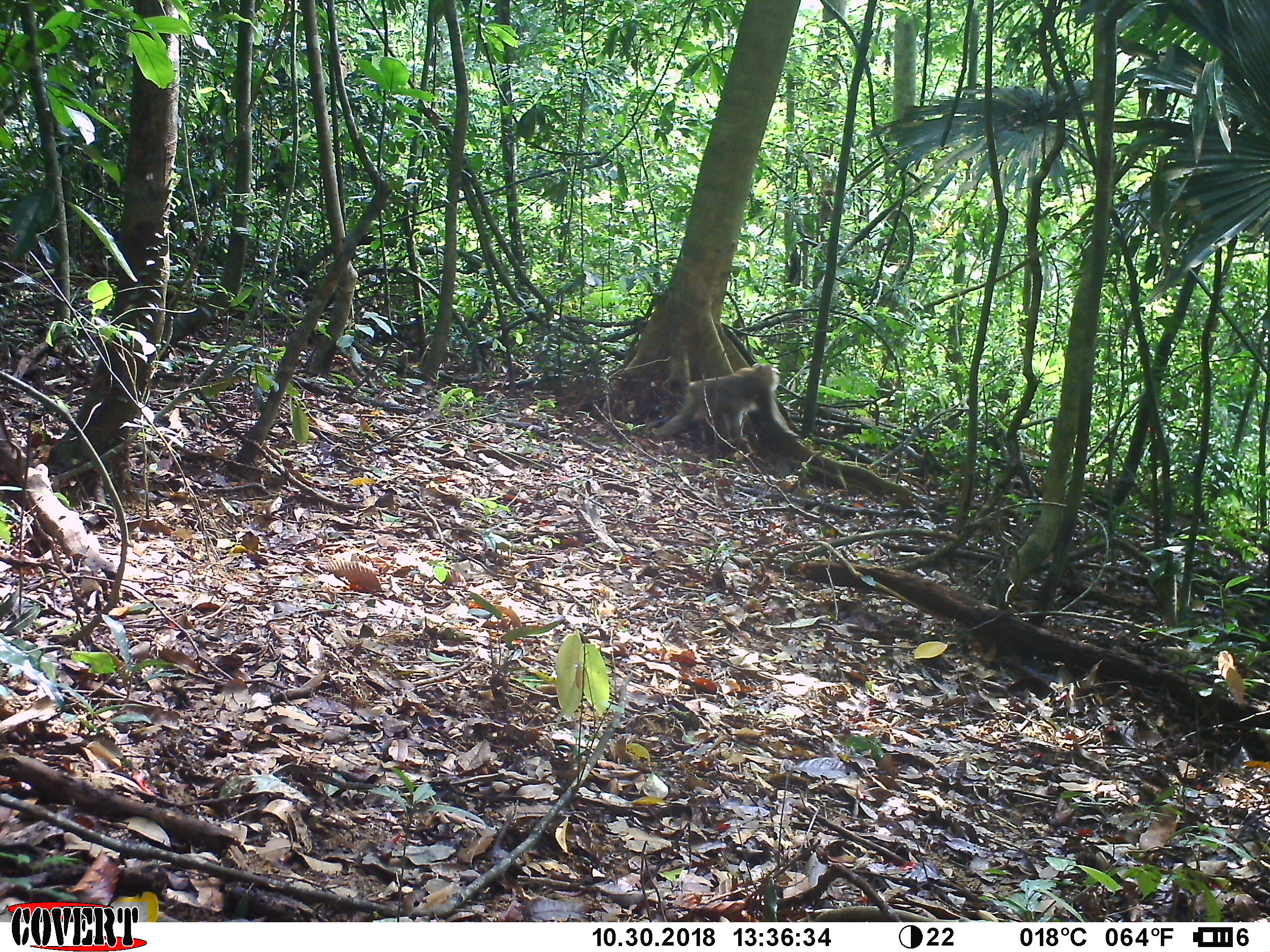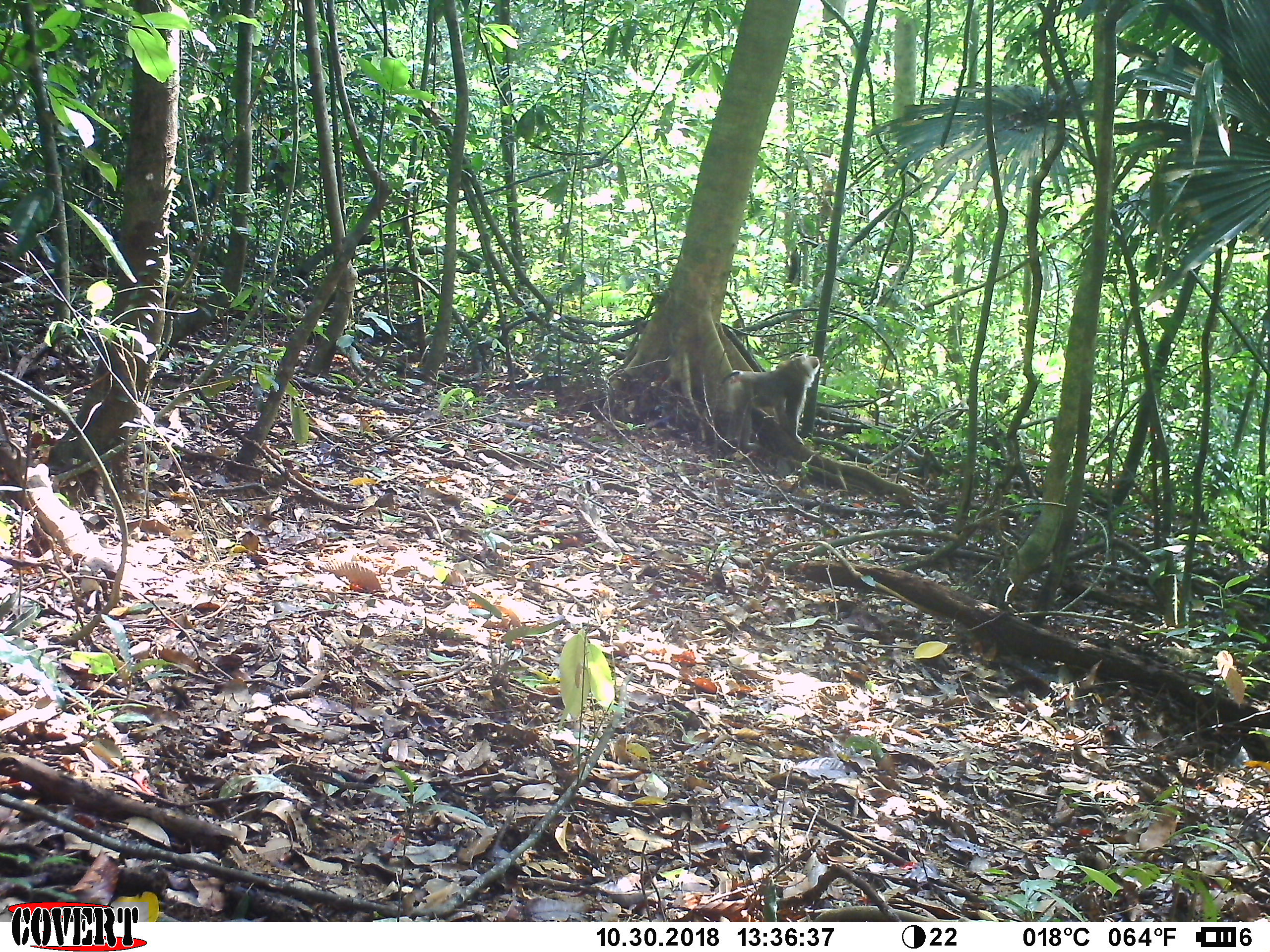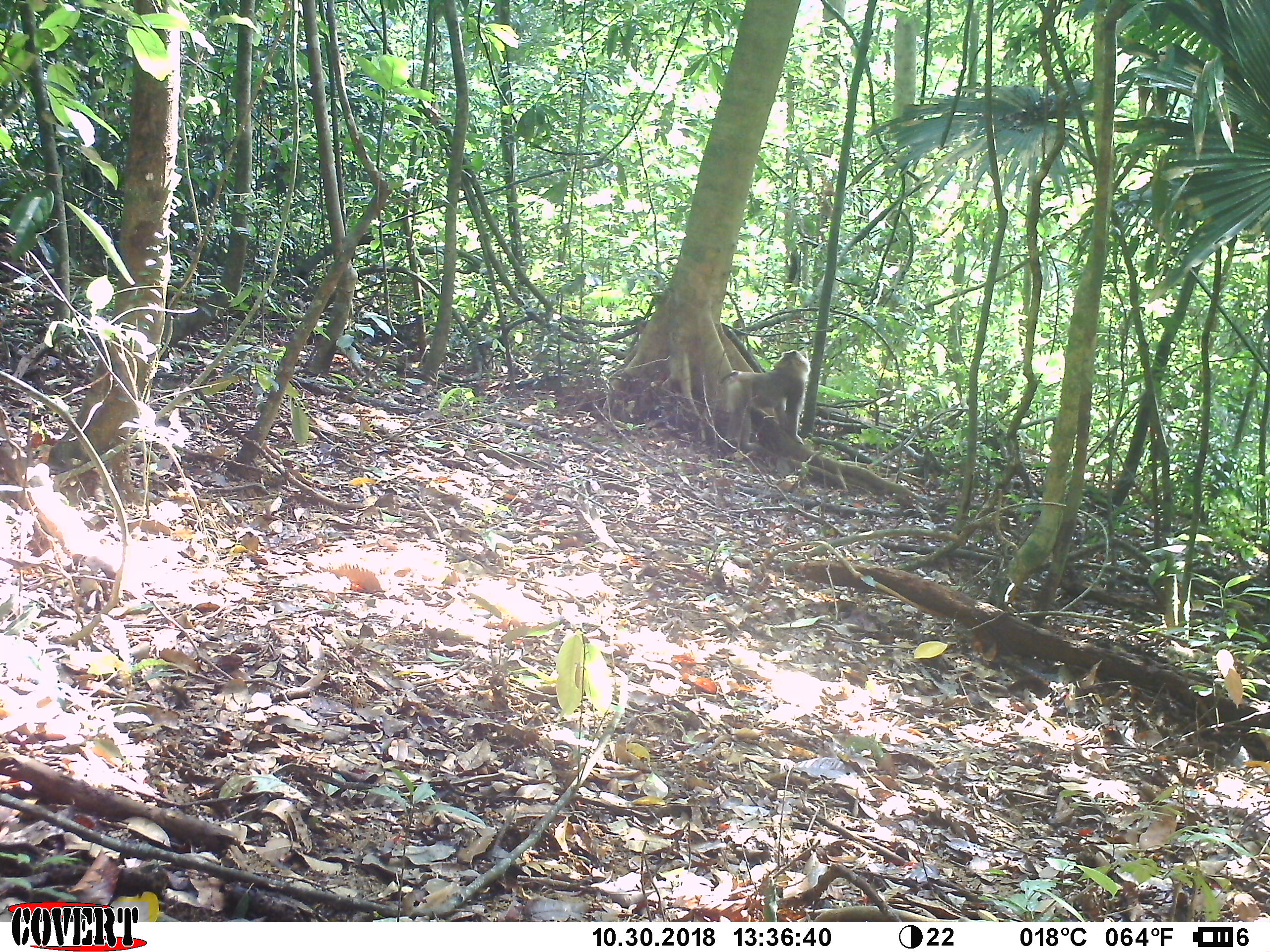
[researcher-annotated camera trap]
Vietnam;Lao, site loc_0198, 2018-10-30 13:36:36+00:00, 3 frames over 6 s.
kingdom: Animalia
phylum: Chordata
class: Mammalia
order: Primates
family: Cercopithecidae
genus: Macaca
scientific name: Macaca nemestrina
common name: pig-tailed macaque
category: pig tailed macaque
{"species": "pig tailed macaque (pig-tailed macaque) (Macaca nemestrina)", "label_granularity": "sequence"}